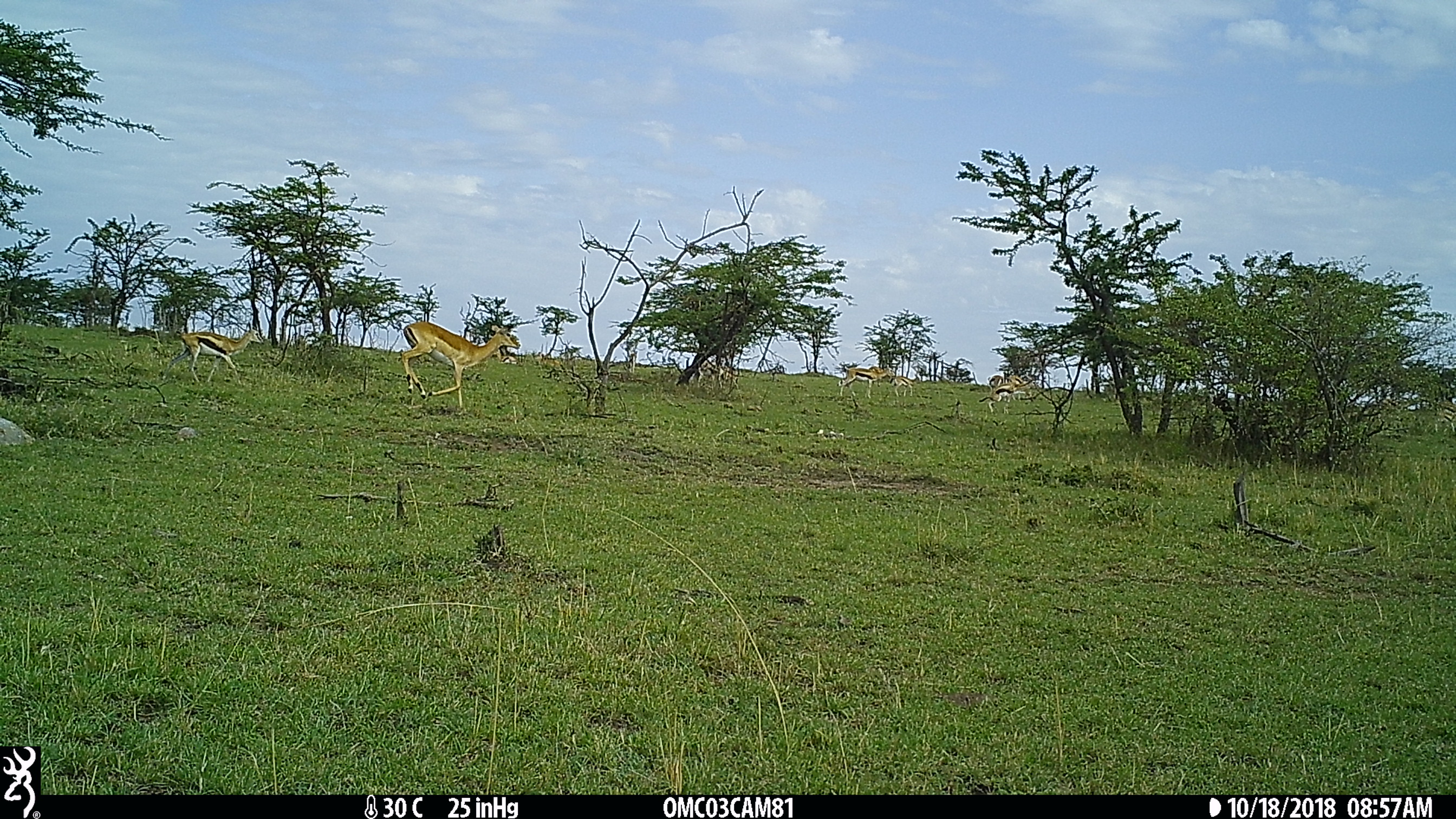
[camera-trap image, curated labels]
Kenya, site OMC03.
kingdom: Animalia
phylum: Chordata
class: Mammalia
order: Artiodactyla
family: Bovidae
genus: Eudorcas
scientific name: Eudorcas thomsonii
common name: thomon's gazelle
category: gazelle thomsons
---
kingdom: Animalia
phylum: Chordata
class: Mammalia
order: Artiodactyla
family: Bovidae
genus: Aepyceros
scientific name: Aepyceros melampus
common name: impala